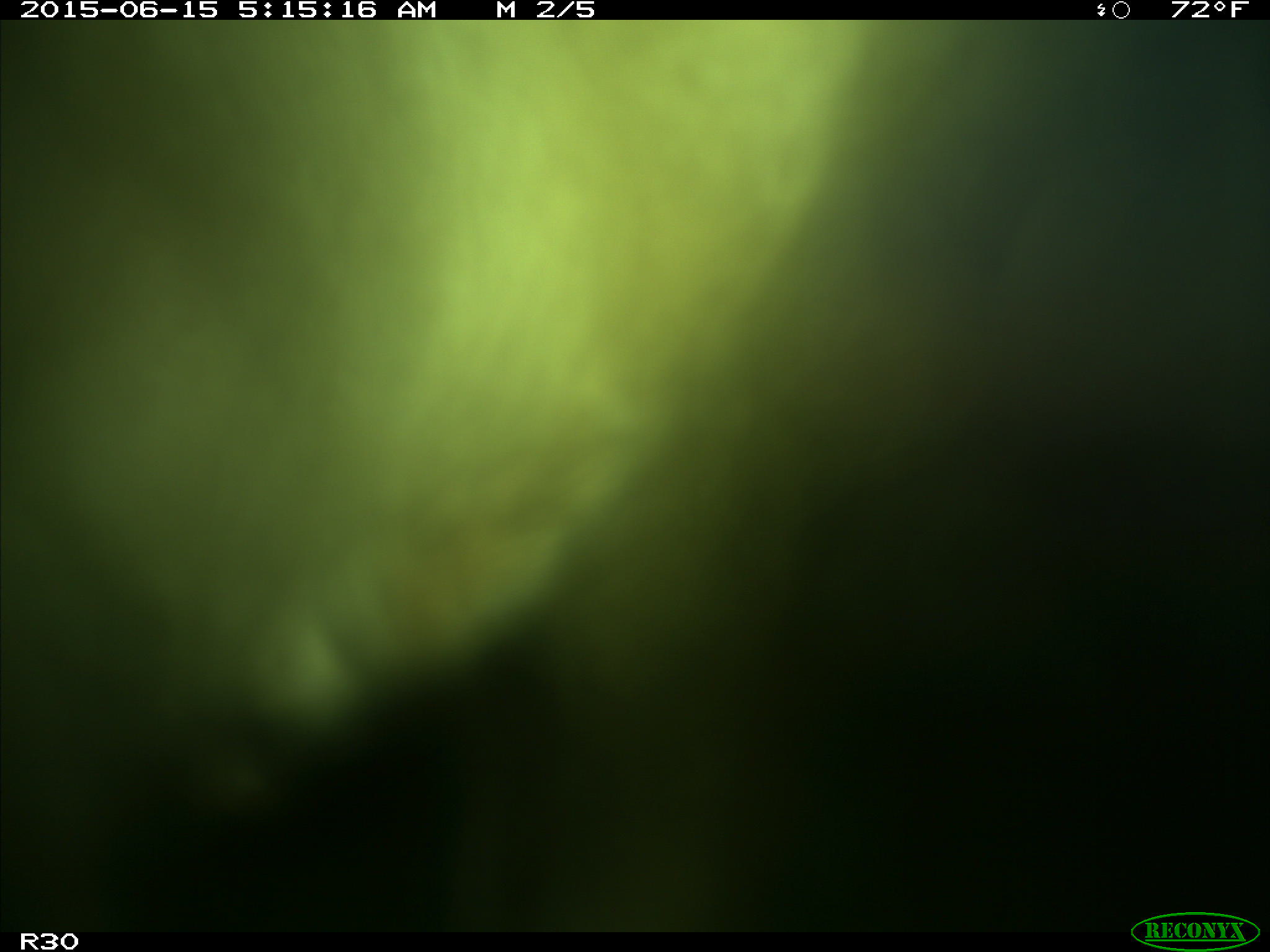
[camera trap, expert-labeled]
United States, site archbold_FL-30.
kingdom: Animalia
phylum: Chordata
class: Mammalia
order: Artiodactyla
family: Bovidae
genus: Bos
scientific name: Bos taurus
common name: domestic cow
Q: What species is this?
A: Bos taurus (domestic cow).